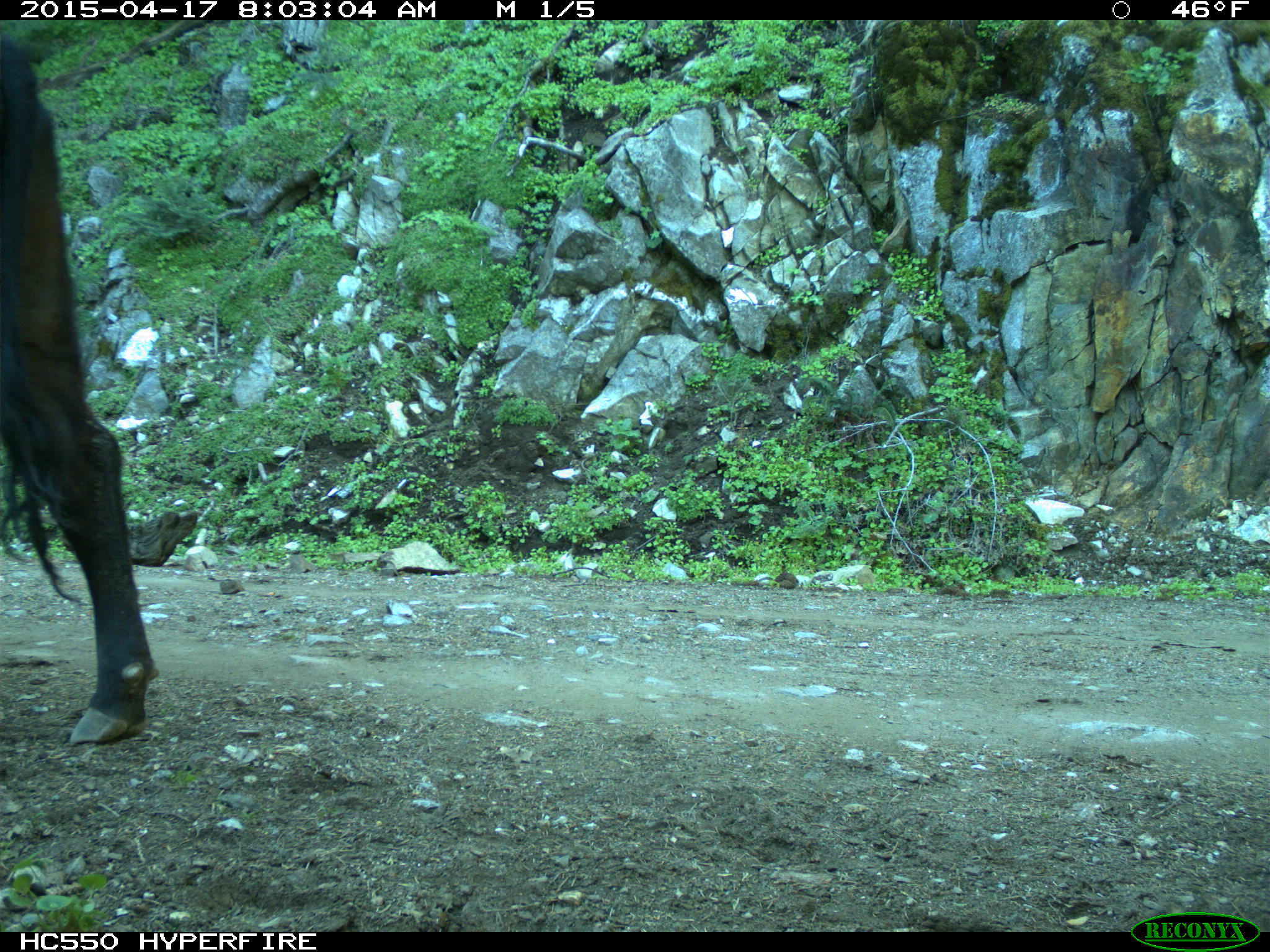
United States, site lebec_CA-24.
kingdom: Animalia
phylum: Chordata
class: Mammalia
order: Artiodactyla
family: Bovidae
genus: Bos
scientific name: Bos taurus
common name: domestic cow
Bos taurus (domestic cow).